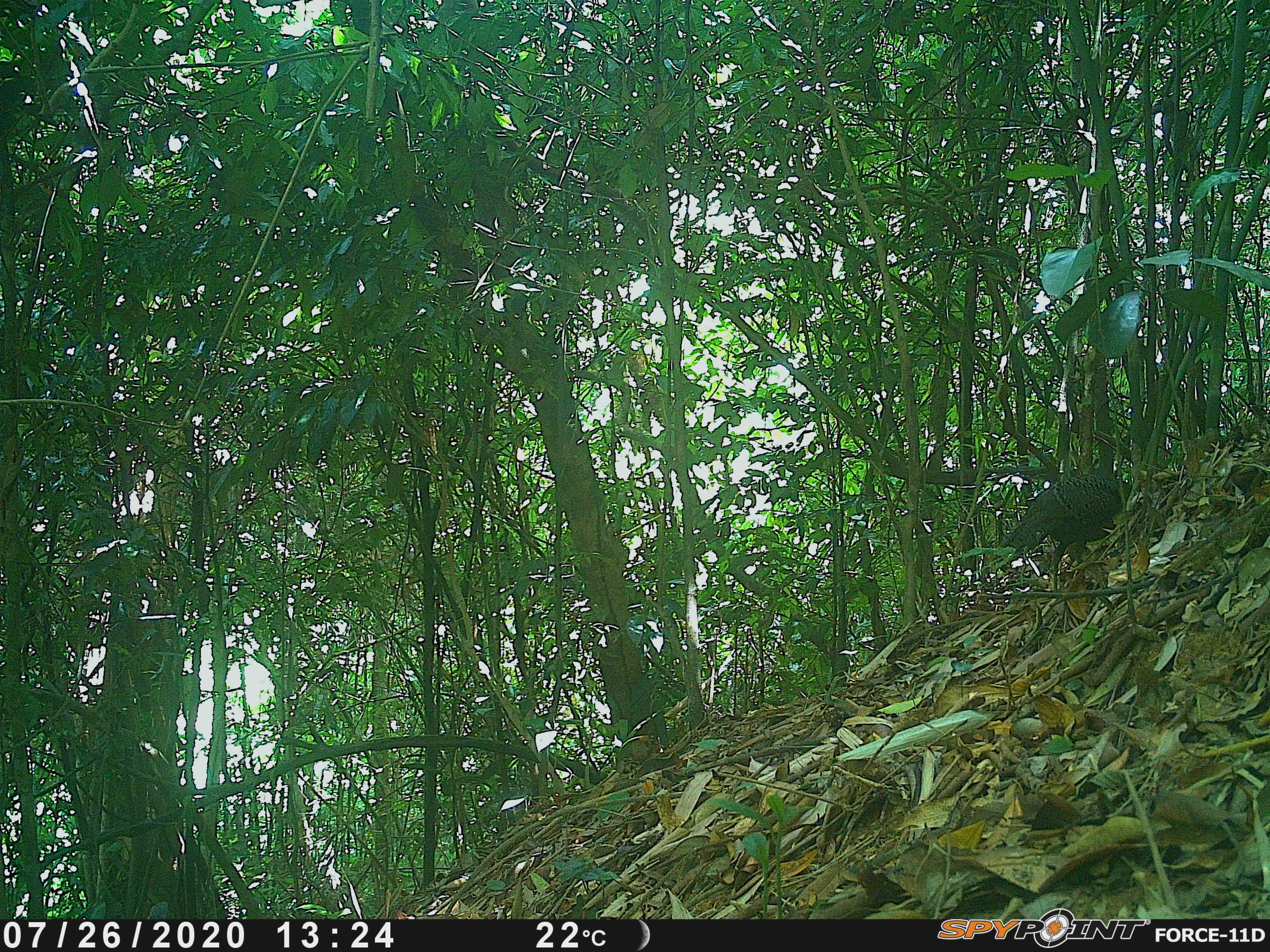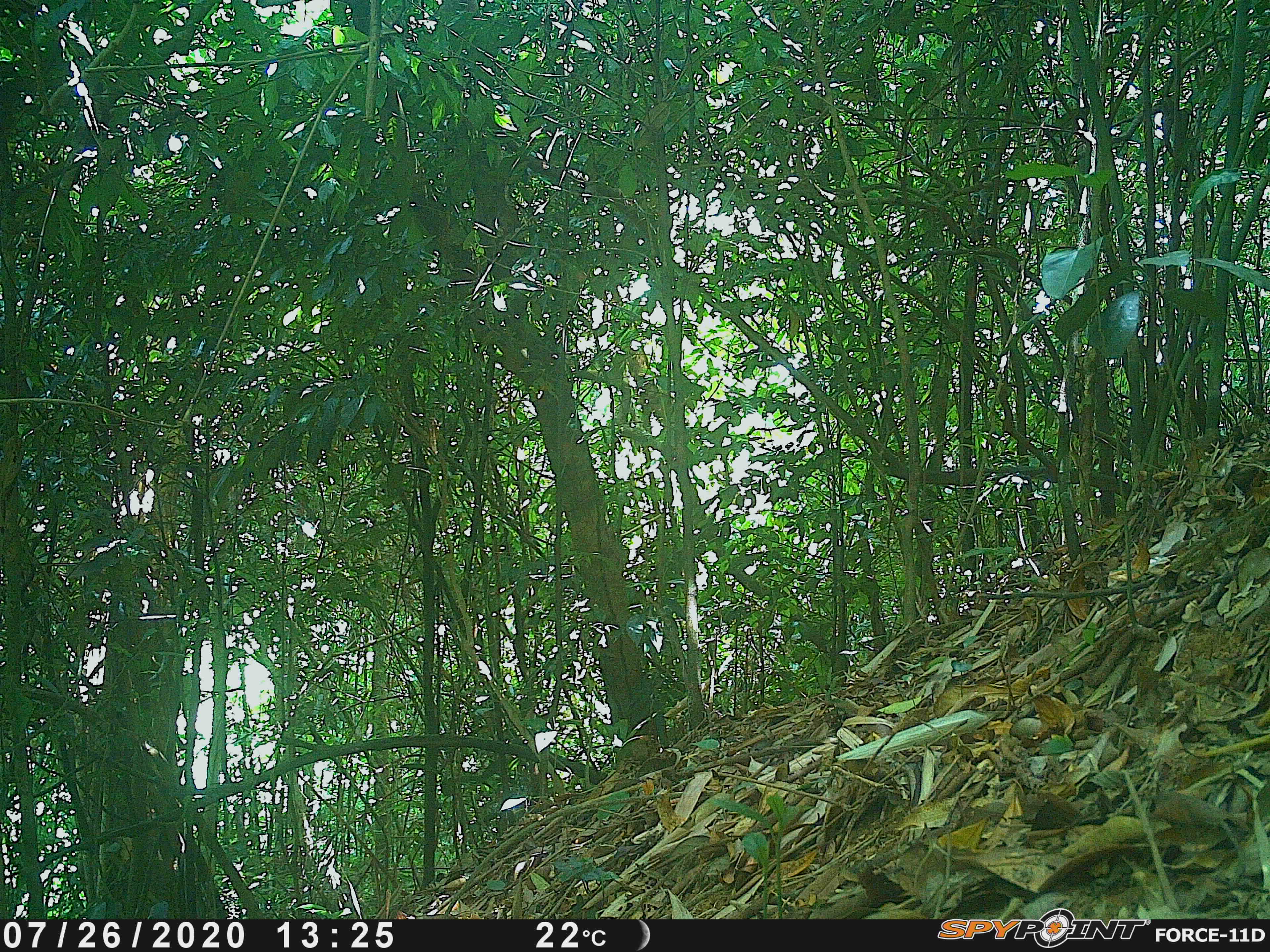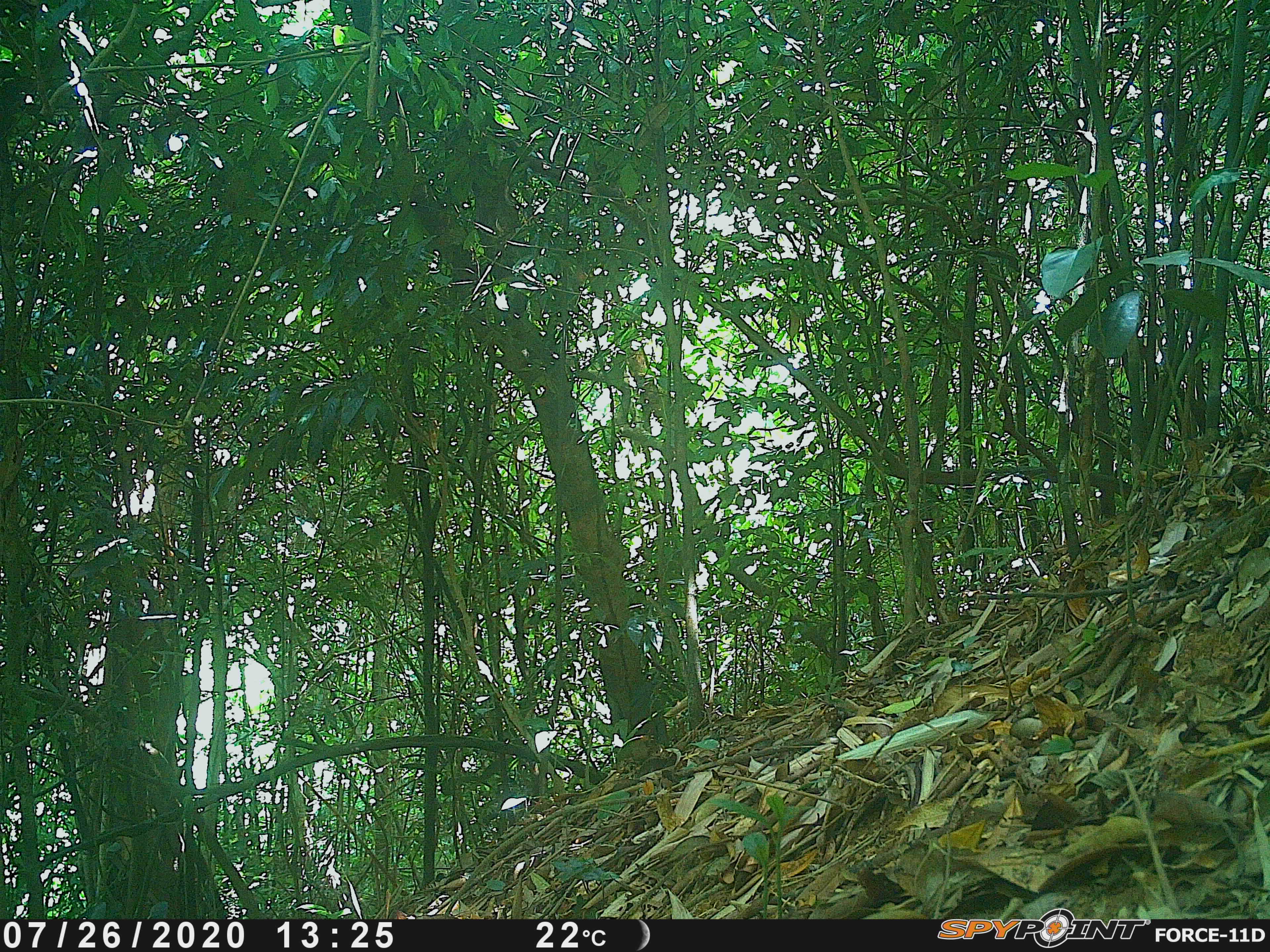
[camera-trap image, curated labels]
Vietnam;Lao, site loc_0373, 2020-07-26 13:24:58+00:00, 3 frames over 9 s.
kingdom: Animalia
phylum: Chordata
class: Aves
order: Galliformes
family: Phasianidae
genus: Polyplectron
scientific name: Polyplectron bicalcaratum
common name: gray peacock-pheasant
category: grey peacock pheasant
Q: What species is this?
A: Grey peacock pheasant (gray peacock-pheasant) (Polyplectron bicalcaratum).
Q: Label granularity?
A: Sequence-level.